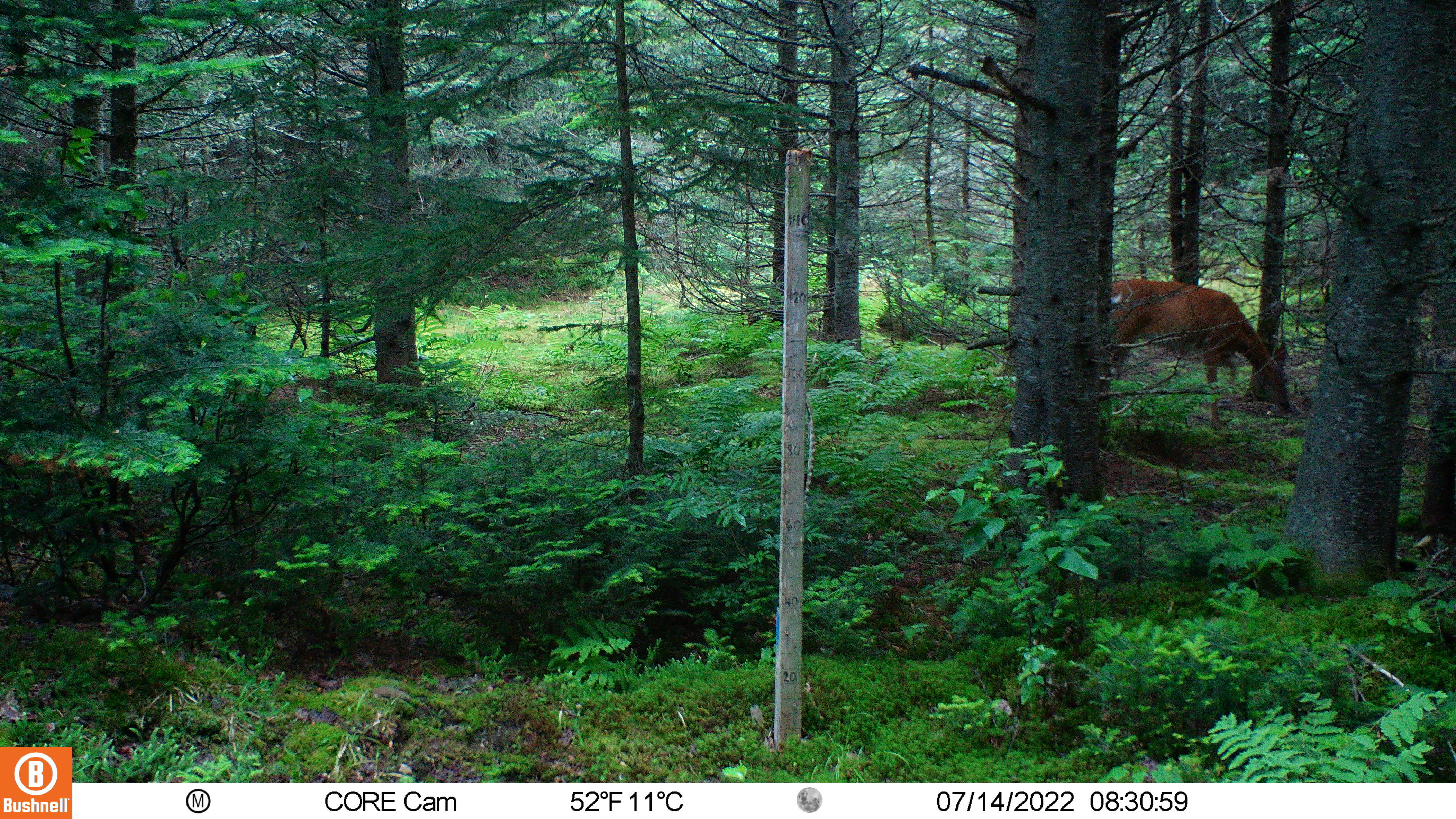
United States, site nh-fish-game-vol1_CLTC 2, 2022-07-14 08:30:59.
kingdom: Animalia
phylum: Chordata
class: Mammalia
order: Artiodactyla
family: Cervidae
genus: Odocoileus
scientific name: Odocoileus virginianus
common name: white-tailed deer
White-tailed deer (Odocoileus virginianus).